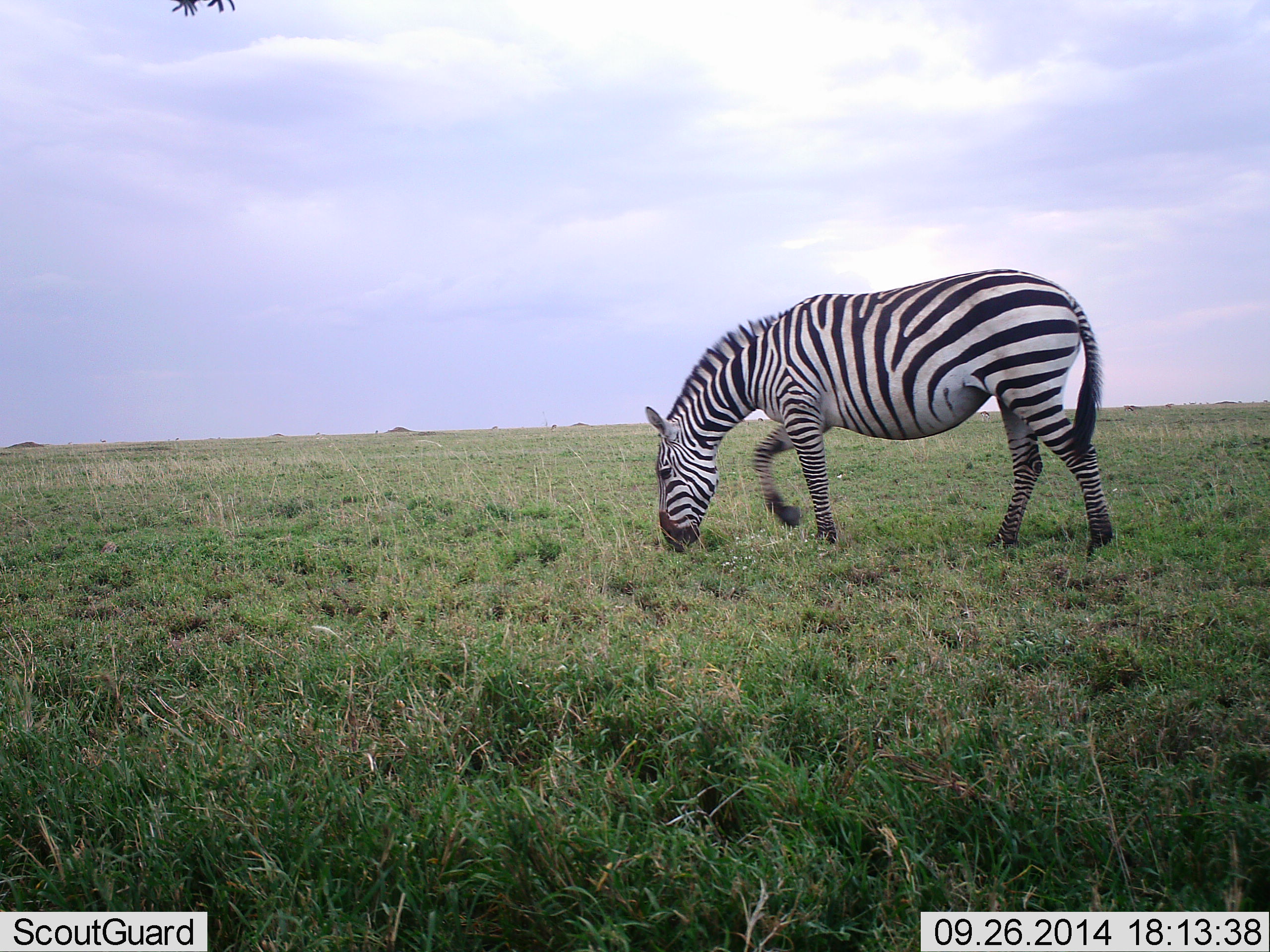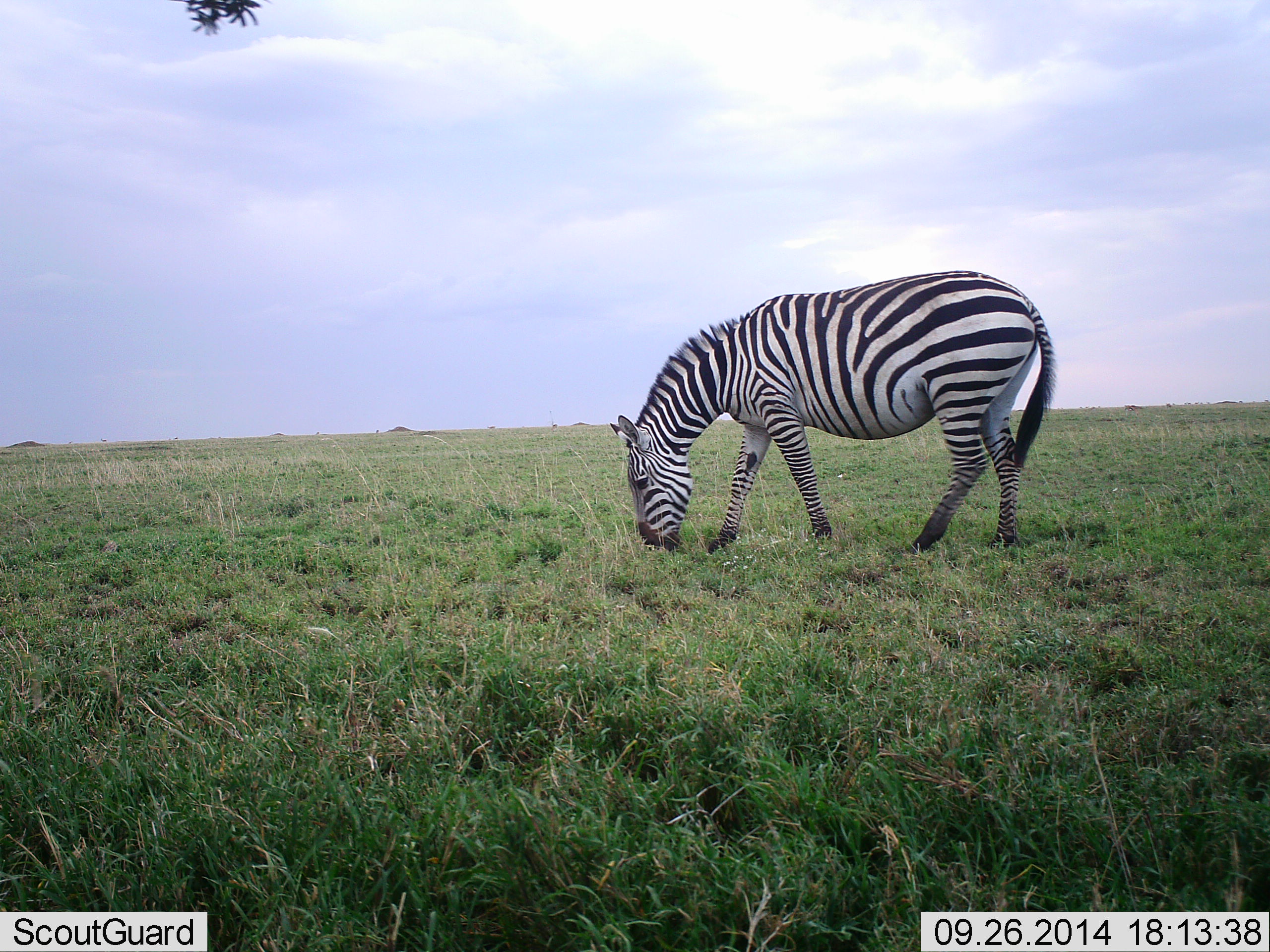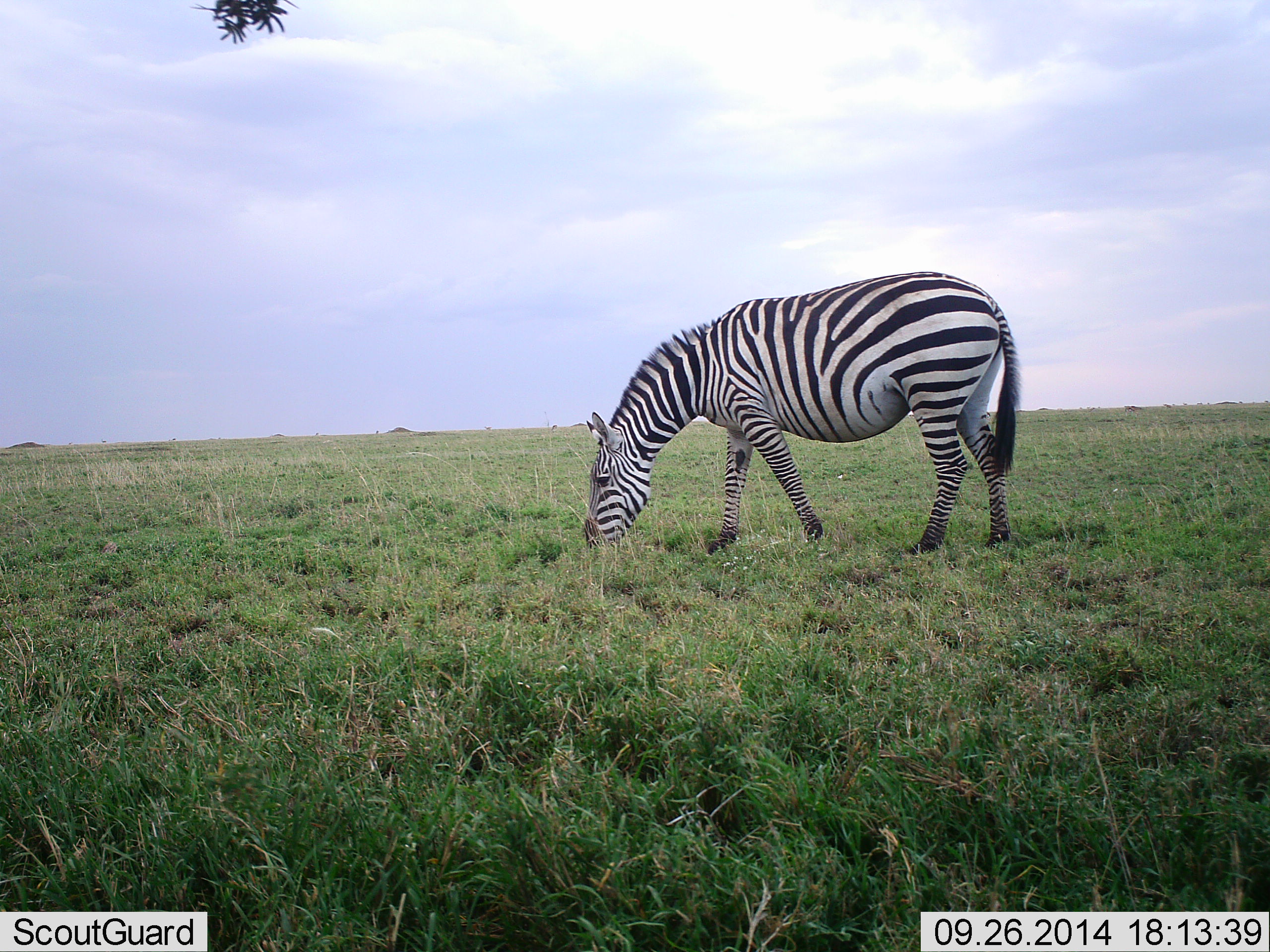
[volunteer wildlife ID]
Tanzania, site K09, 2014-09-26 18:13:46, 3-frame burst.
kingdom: Animalia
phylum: Chordata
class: Mammalia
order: Perissodactyla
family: Equidae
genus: Equus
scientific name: Equus quagga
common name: plains zebra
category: zebra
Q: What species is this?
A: Zebra (plains zebra) (Equus quagga).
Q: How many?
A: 1.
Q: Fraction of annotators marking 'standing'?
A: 20%.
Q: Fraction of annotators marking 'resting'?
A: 0%.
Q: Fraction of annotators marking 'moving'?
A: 30%.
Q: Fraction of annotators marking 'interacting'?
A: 0%.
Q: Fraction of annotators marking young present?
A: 0%.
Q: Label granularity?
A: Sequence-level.